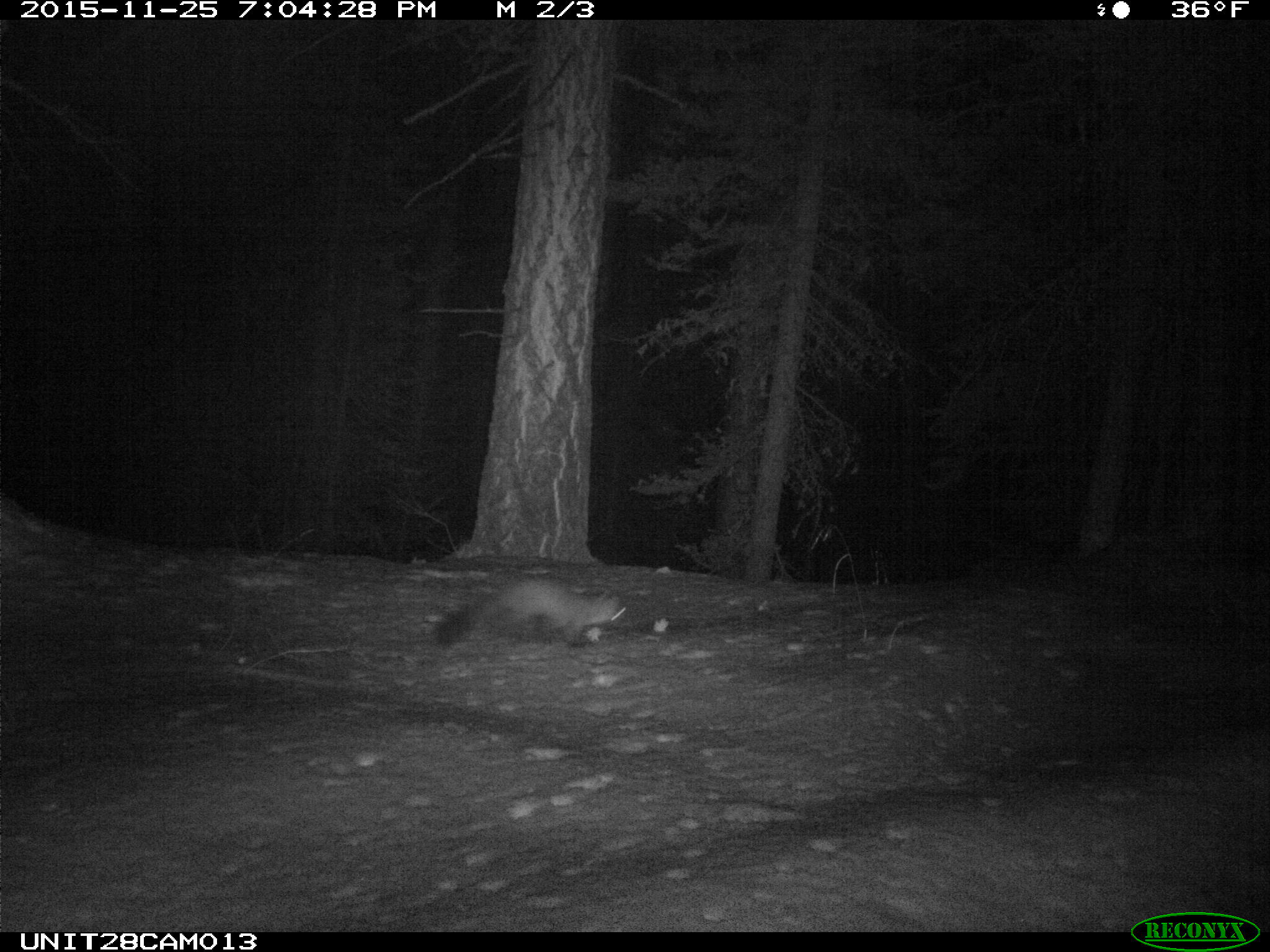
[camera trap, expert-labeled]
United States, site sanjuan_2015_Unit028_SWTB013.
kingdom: Animalia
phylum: Chordata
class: Mammalia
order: Carnivora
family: Mustelidae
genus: Martes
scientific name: Martes americana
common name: american marten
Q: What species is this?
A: Martes americana (american marten).